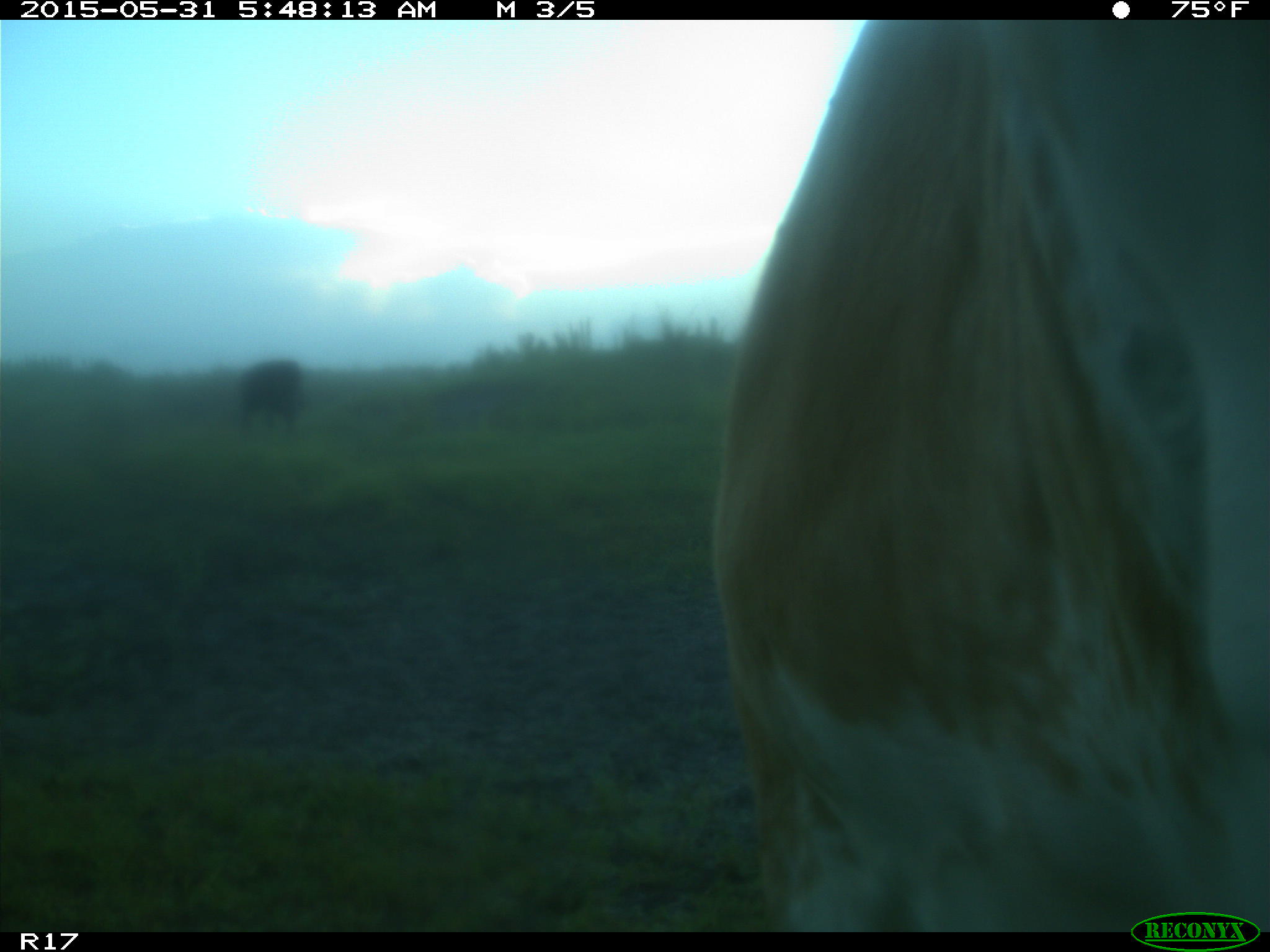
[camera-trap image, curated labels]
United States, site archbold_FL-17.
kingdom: Animalia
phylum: Chordata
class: Mammalia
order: Artiodactyla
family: Bovidae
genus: Bos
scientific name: Bos taurus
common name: domestic cow